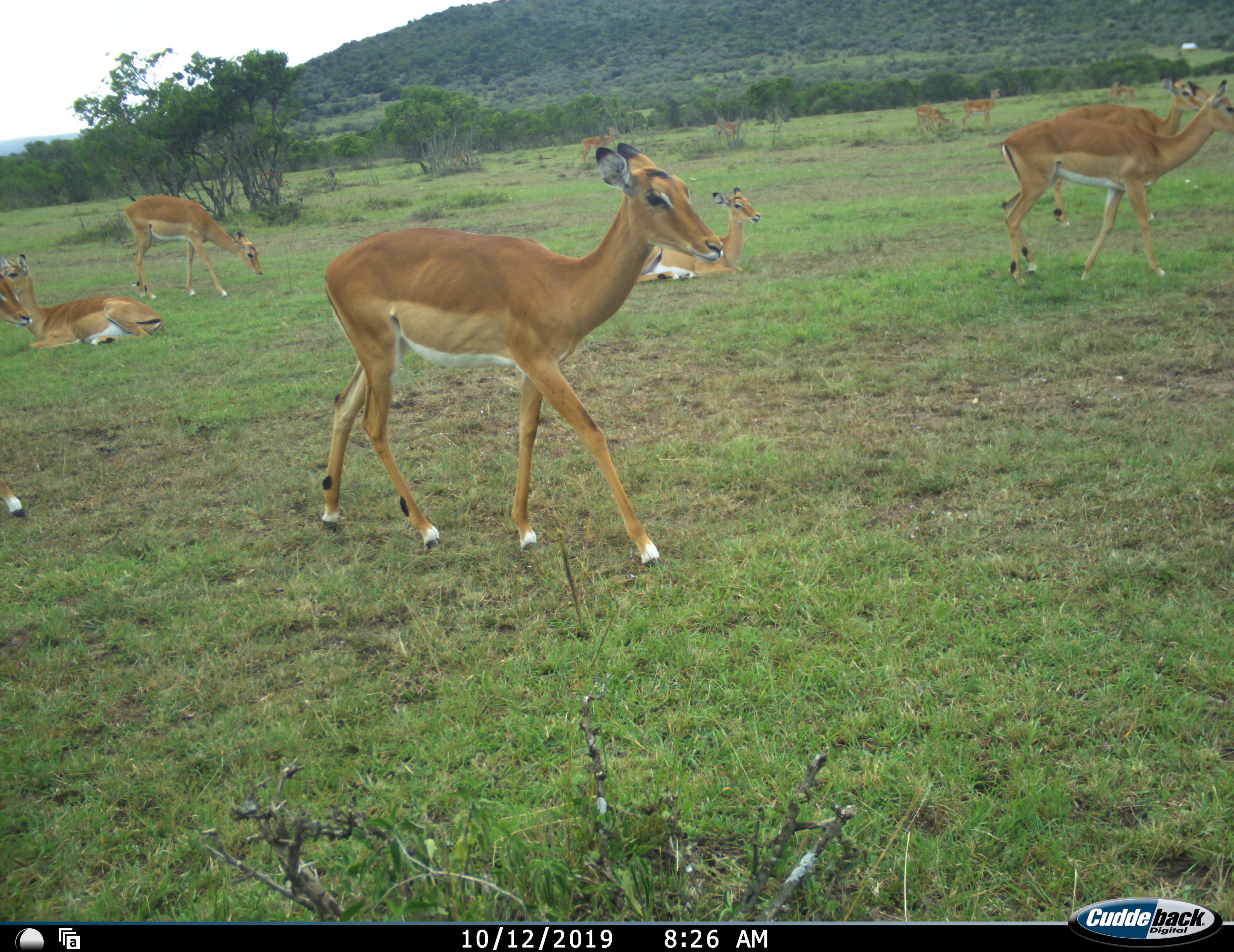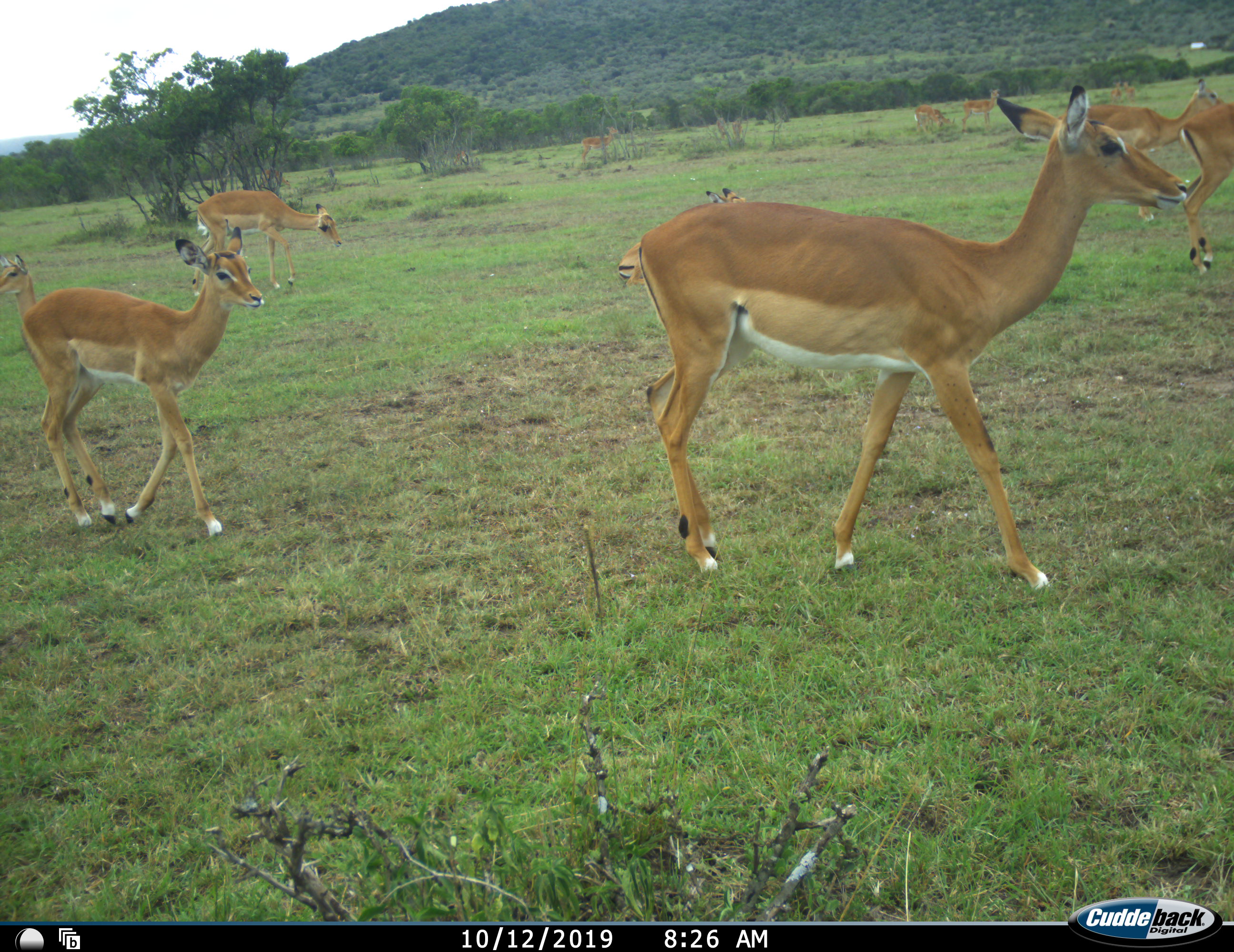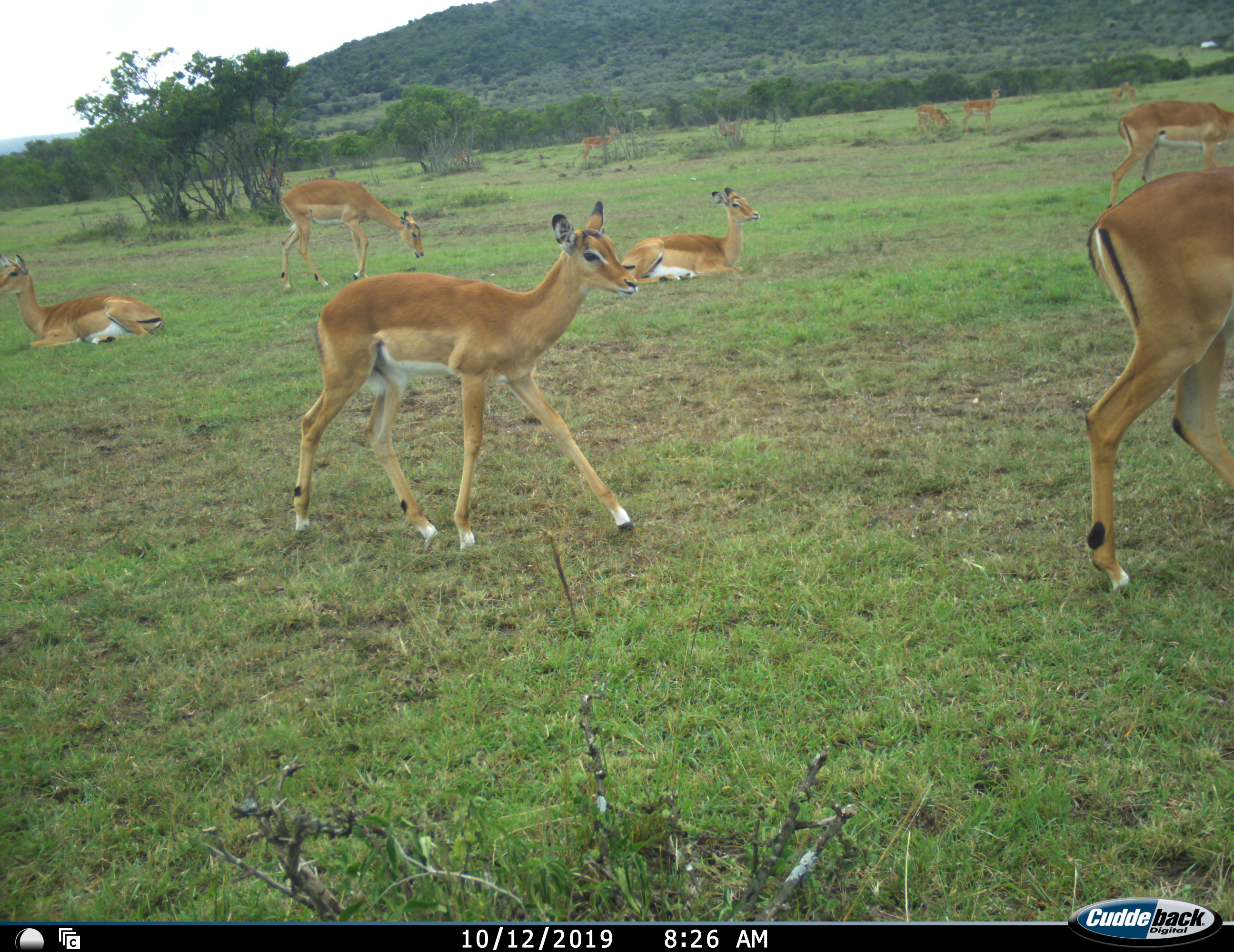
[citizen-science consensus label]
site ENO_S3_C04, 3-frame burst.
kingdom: Animalia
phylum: Chordata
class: Mammalia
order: Artiodactyla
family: Bovidae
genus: Aepyceros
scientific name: Aepyceros melampus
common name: impala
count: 11-50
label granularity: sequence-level